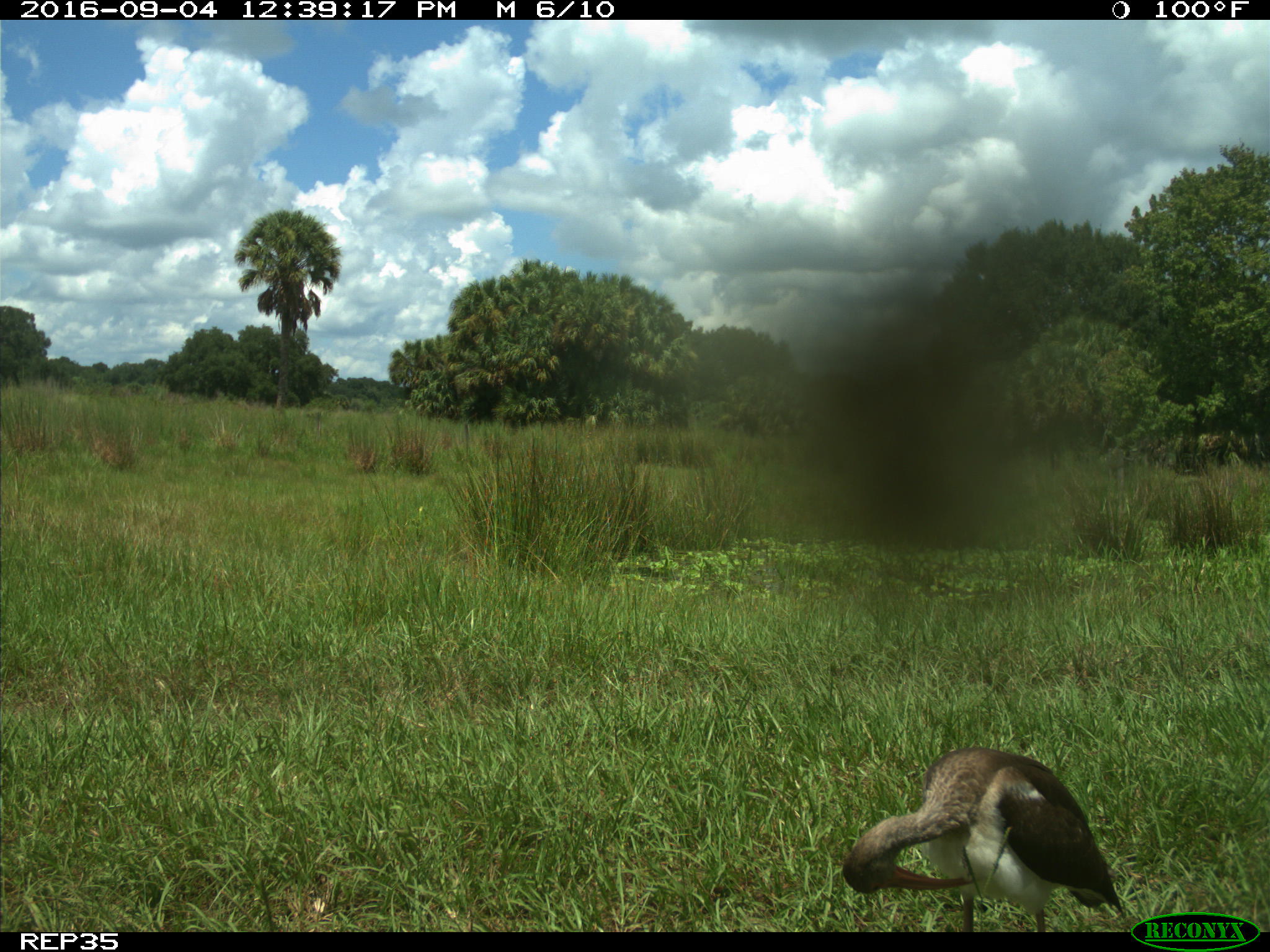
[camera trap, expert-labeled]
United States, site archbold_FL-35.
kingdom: Animalia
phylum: Chordata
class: Aves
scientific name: Aves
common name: birds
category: unidentified bird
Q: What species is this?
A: Unidentified bird (birds) (Aves).